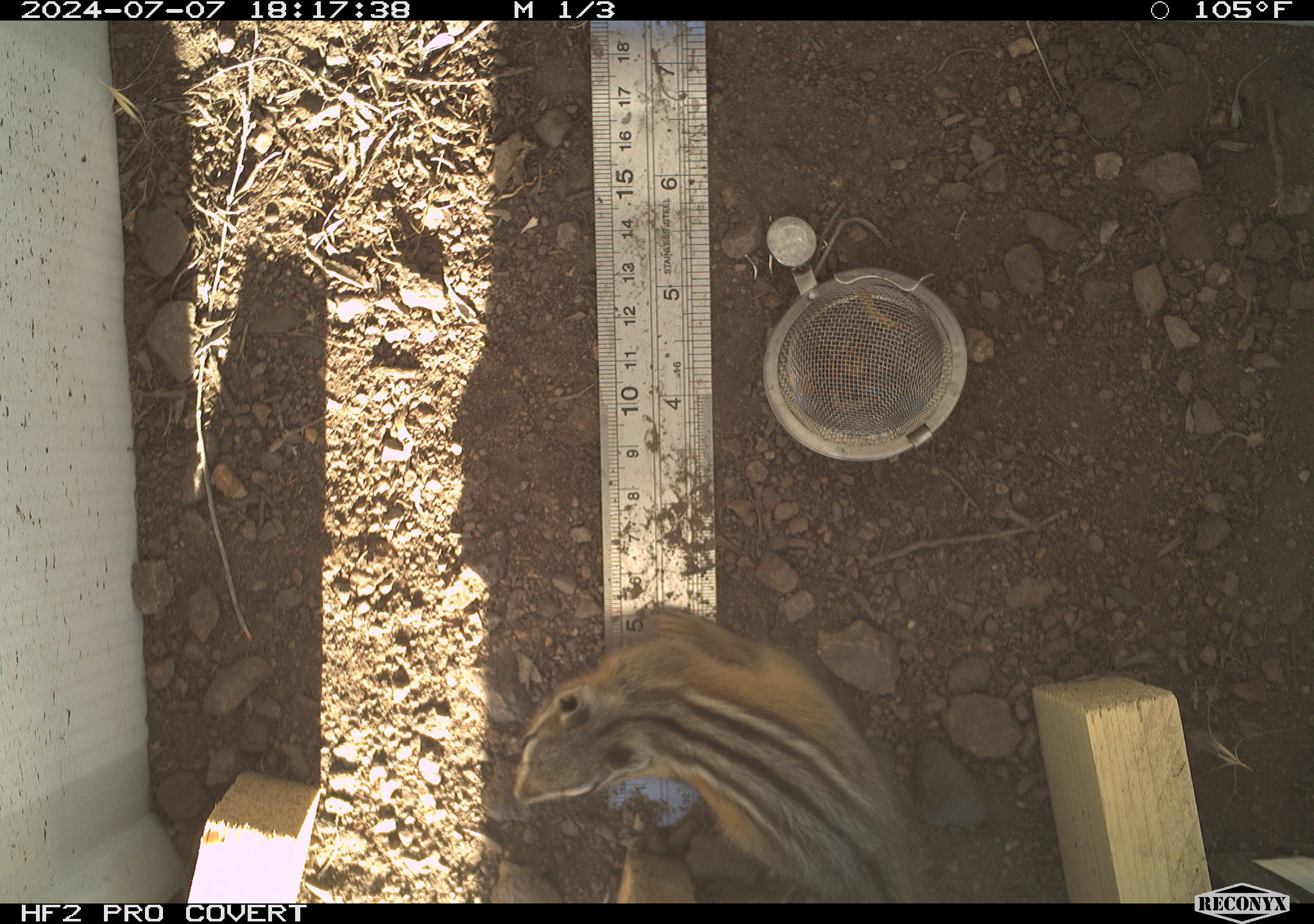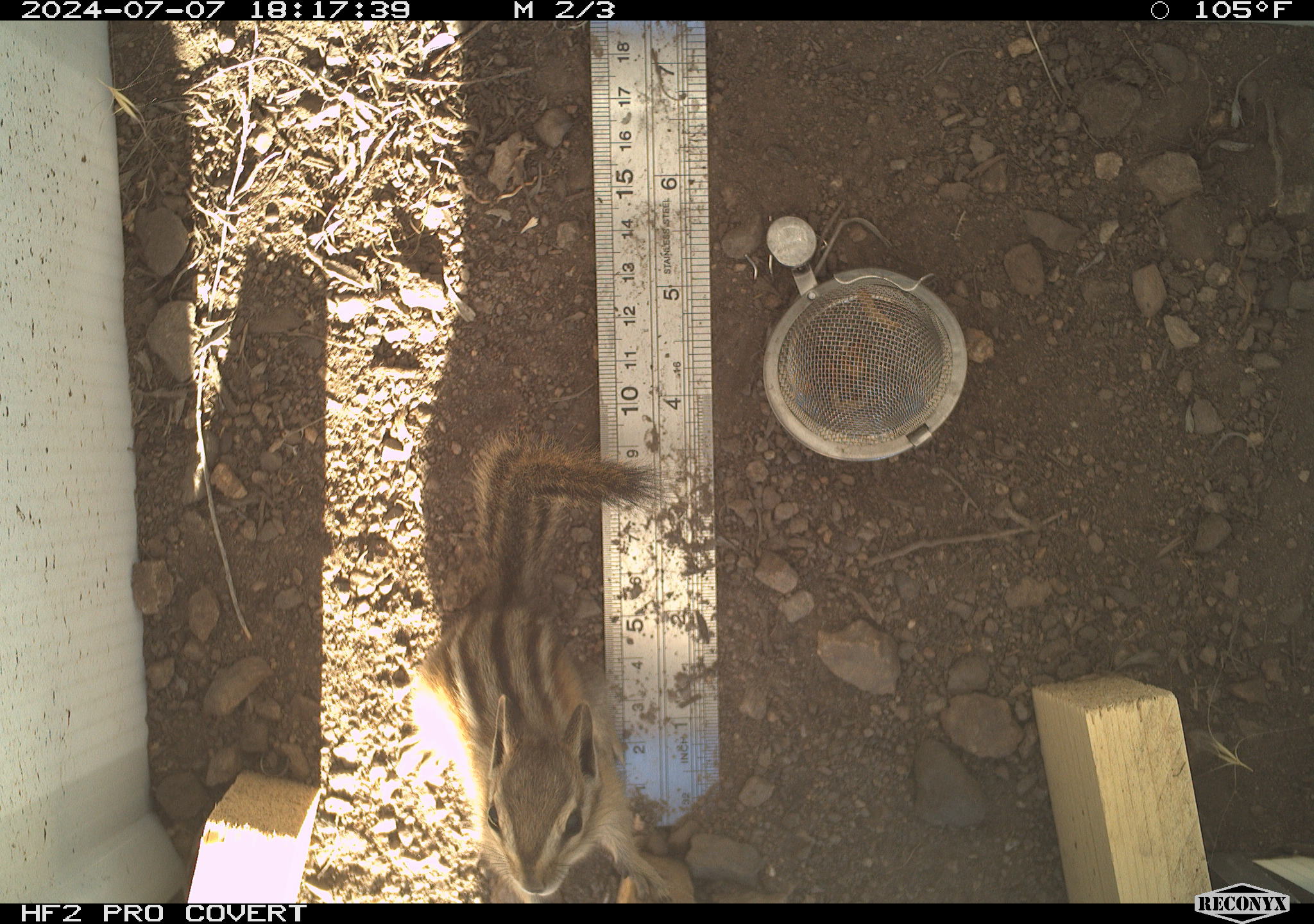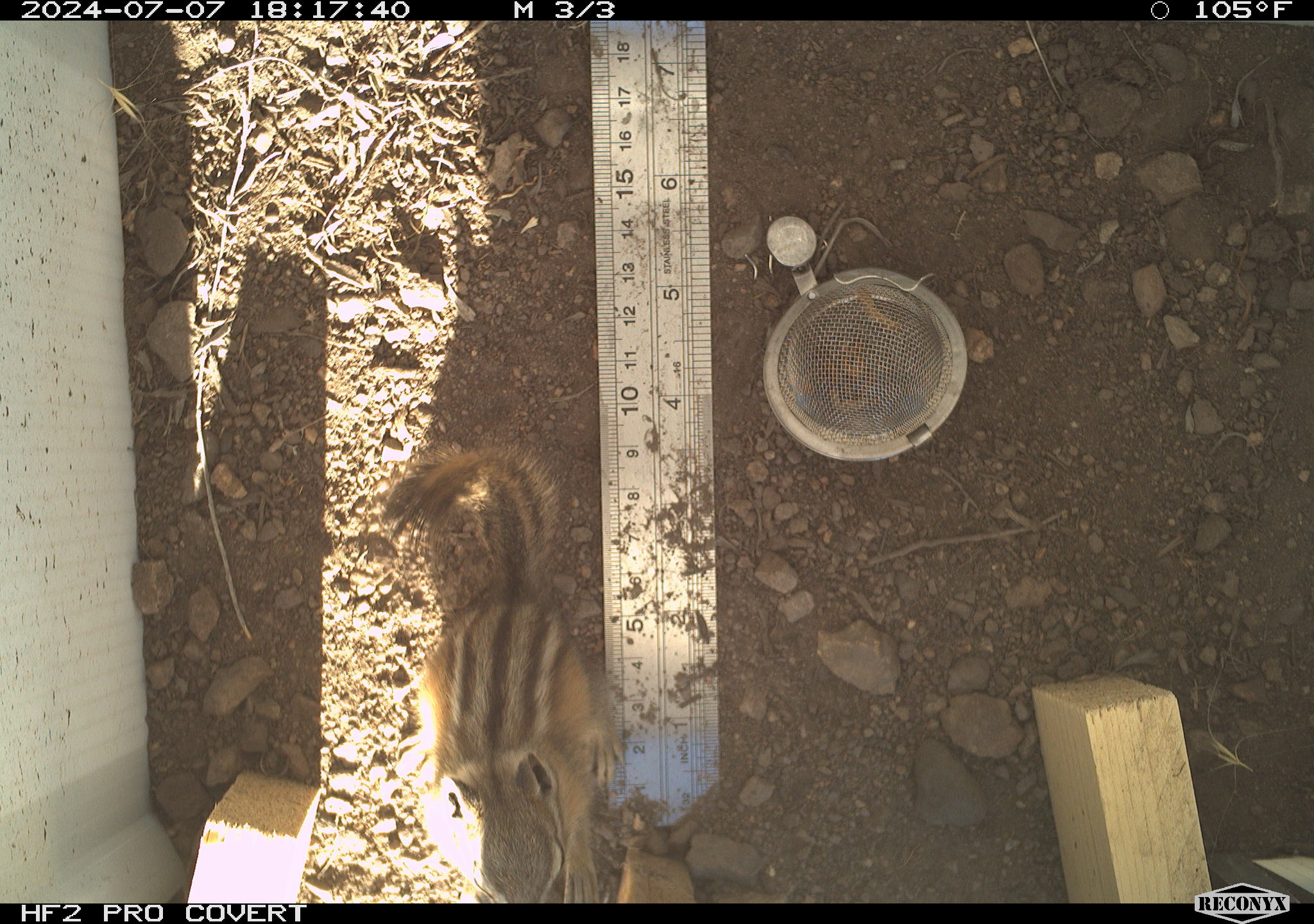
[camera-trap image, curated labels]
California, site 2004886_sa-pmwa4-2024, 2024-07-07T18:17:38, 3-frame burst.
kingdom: Animalia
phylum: Chordata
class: Mammalia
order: Rodentia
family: Sciuridae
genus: Neotamias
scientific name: Neotamias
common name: western chipmunks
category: neotamias species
Neotamias species (western chipmunks) (Neotamias).